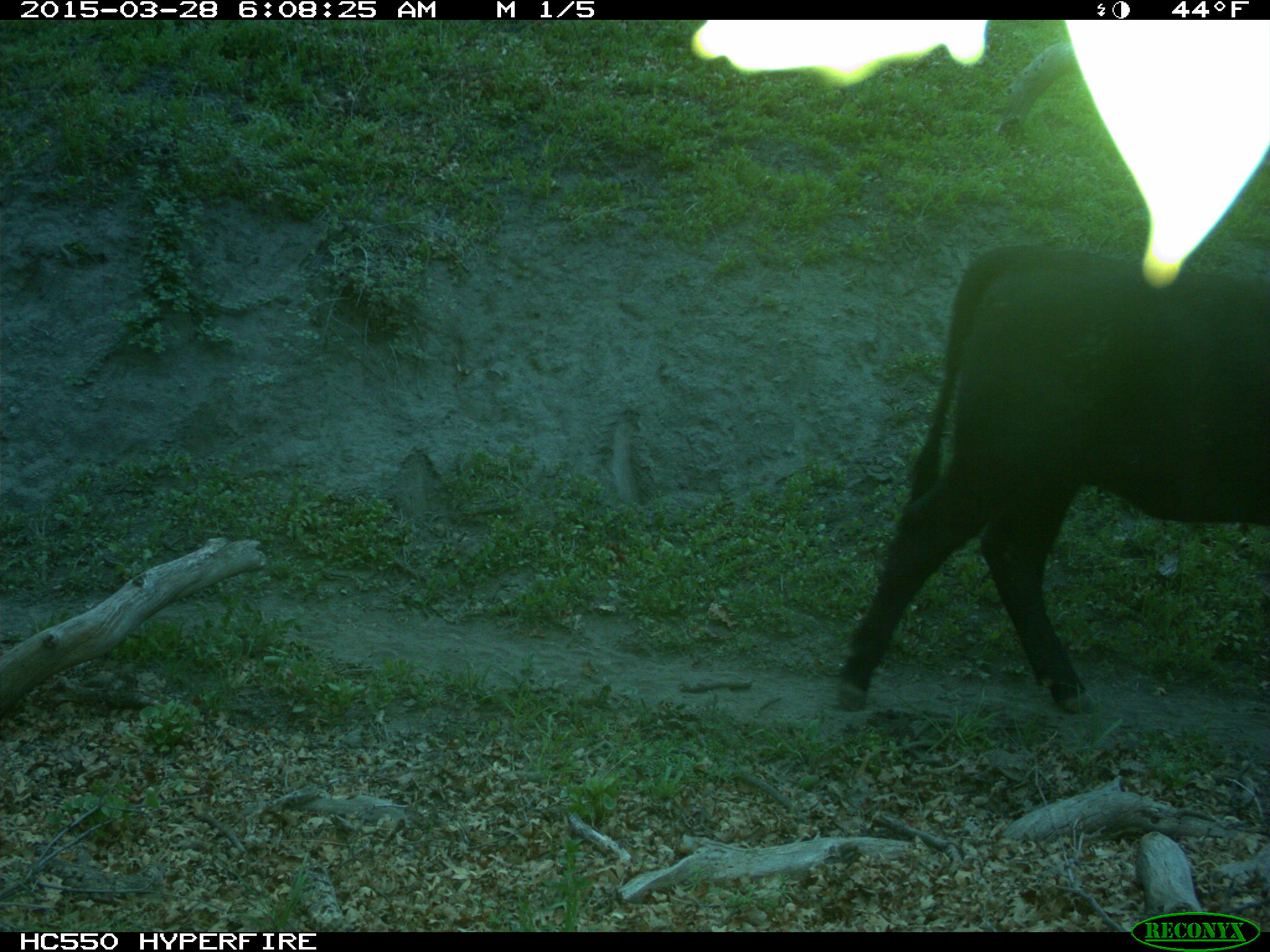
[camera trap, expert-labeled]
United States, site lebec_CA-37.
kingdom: Animalia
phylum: Chordata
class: Mammalia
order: Artiodactyla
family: Bovidae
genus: Bos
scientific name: Bos taurus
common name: domestic cow